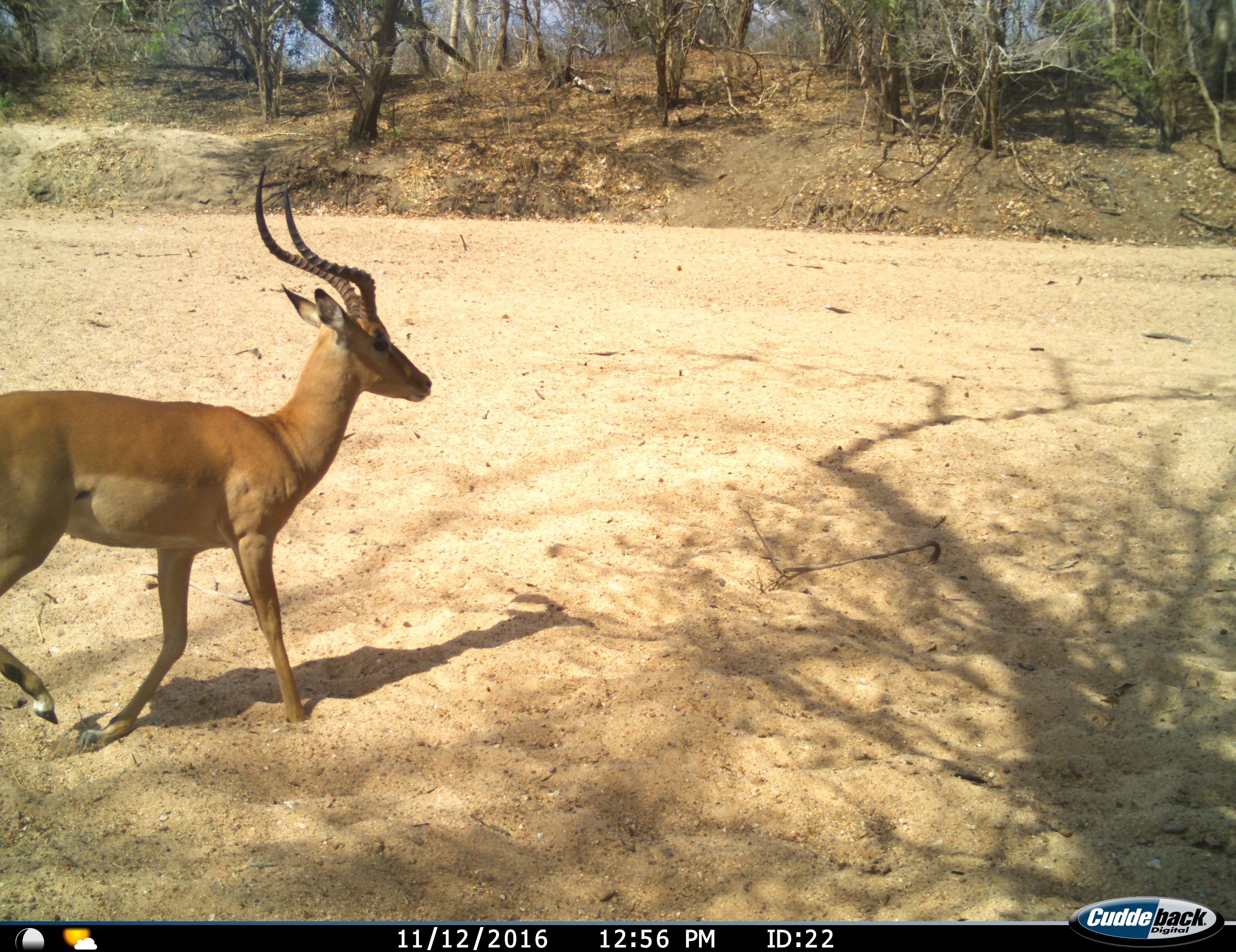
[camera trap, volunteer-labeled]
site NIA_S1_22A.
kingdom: Animalia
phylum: Chordata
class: Mammalia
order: Artiodactyla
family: Bovidae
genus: Aepyceros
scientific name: Aepyceros melampus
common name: impala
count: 1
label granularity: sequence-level